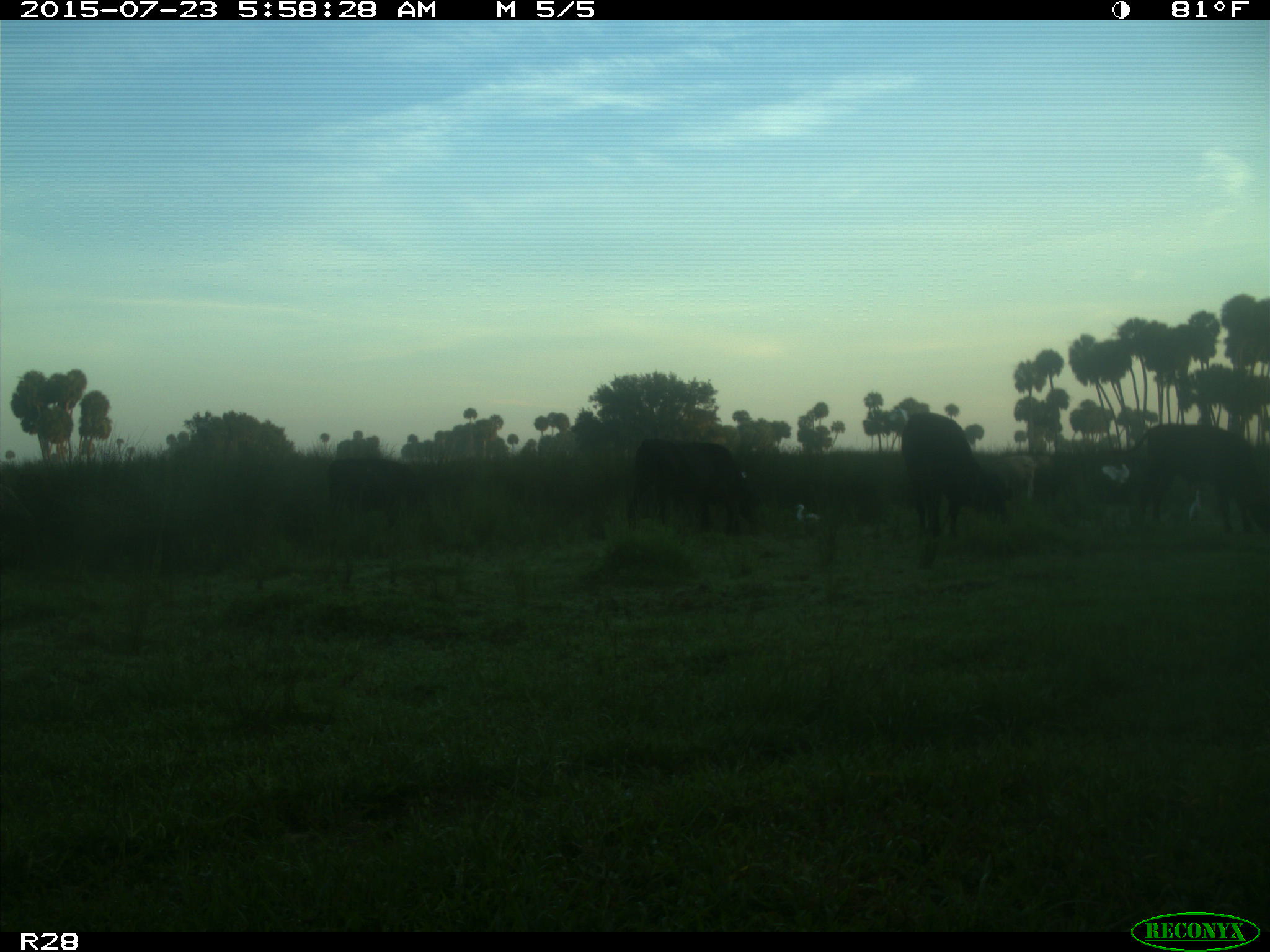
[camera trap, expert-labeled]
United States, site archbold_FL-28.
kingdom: Animalia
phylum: Chordata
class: Mammalia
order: Artiodactyla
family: Bovidae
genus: Bos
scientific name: Bos taurus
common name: domestic cow